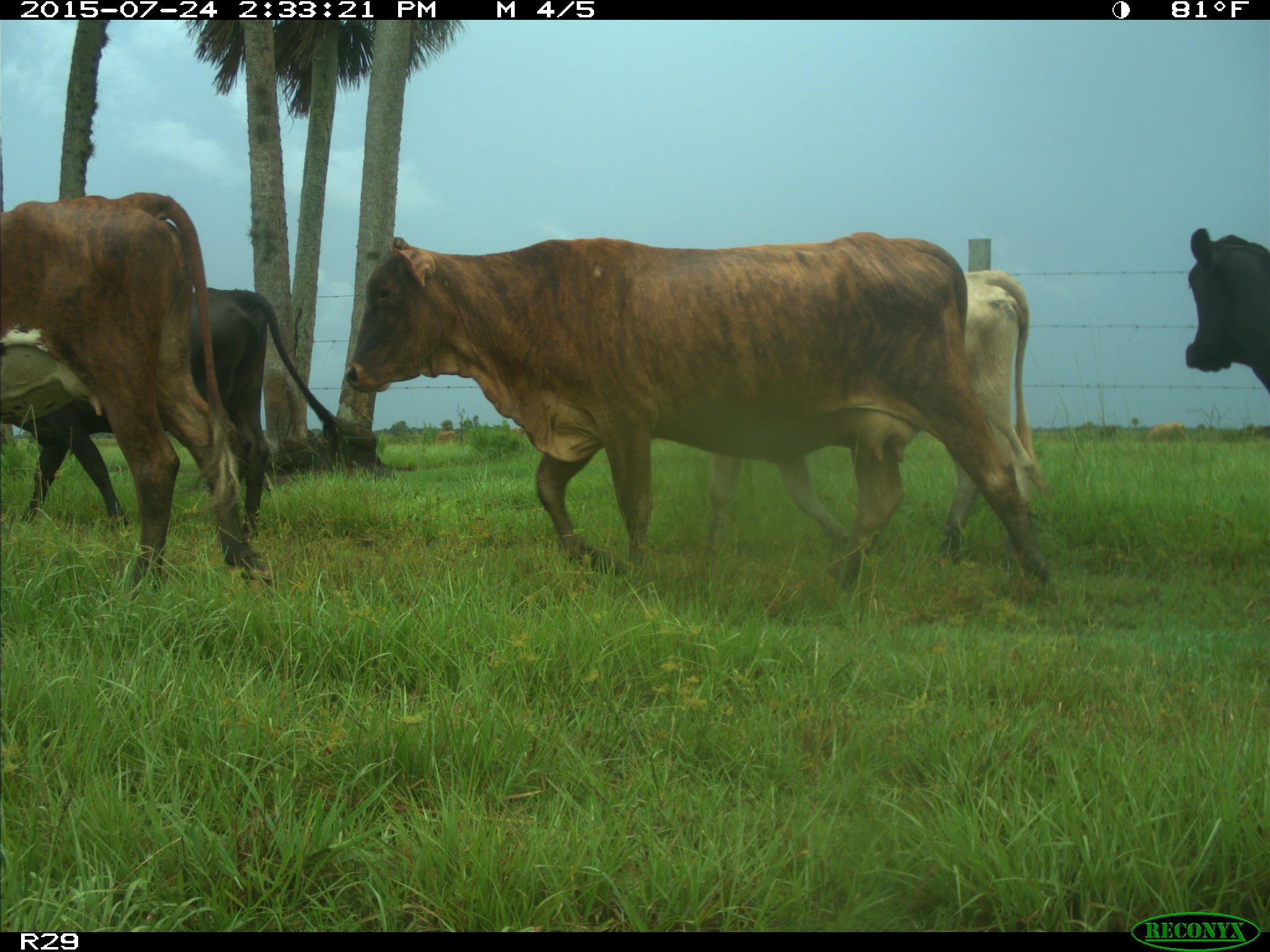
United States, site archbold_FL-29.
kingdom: Animalia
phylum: Chordata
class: Mammalia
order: Artiodactyla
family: Bovidae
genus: Bos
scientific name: Bos taurus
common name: domestic cow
Bos taurus (domestic cow).